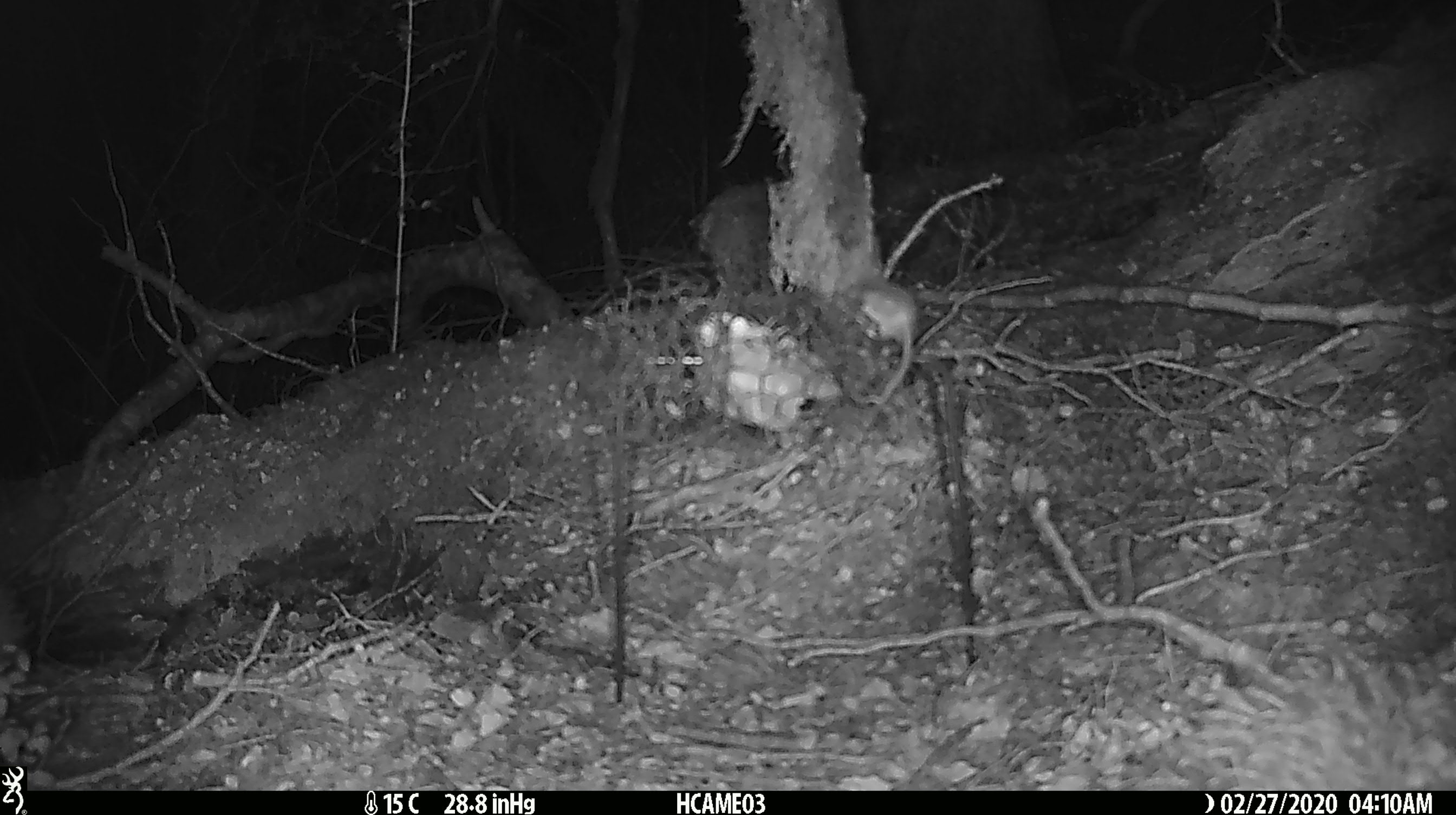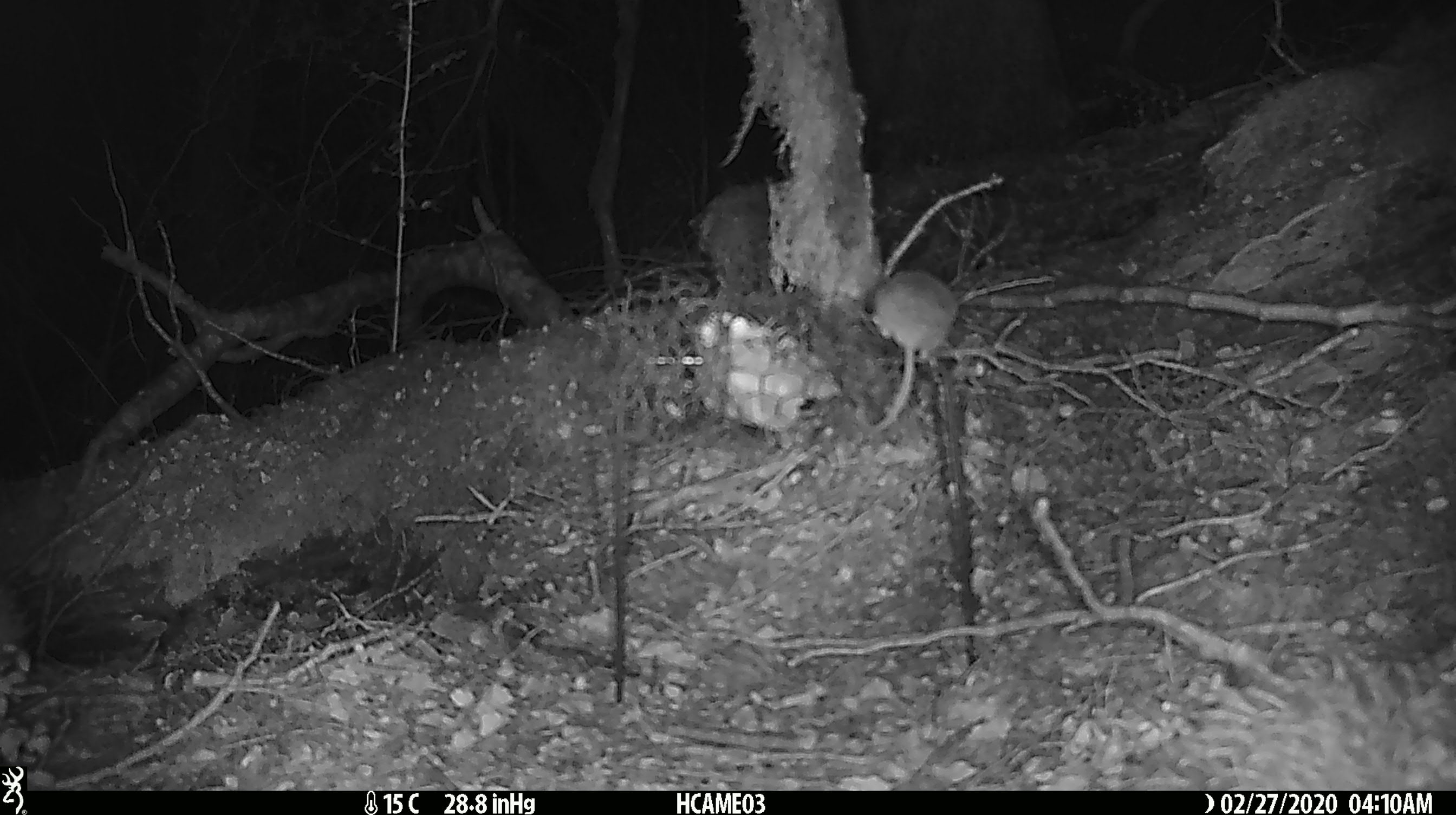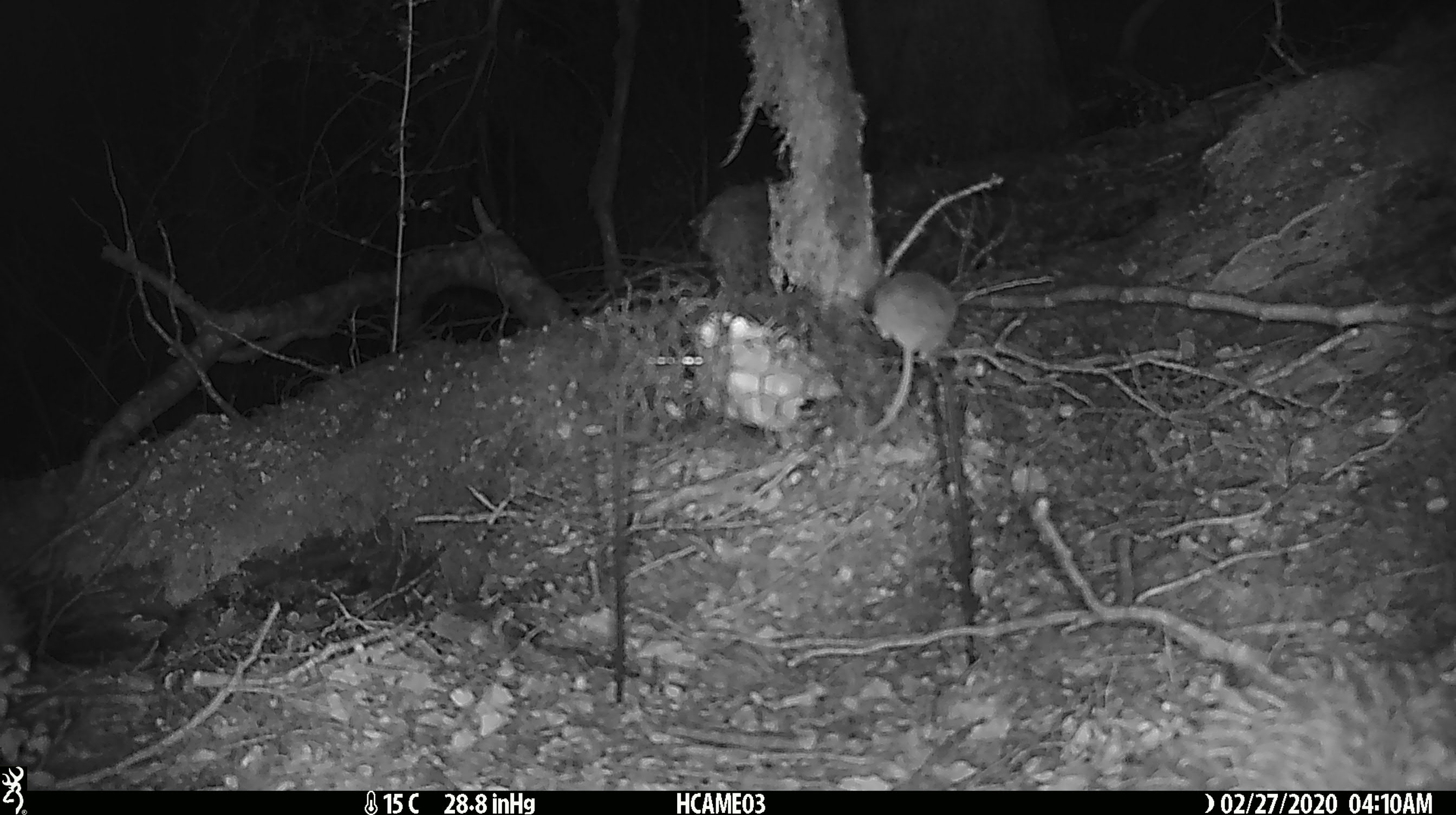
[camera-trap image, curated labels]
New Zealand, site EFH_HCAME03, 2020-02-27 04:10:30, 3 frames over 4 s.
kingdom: Animalia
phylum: Chordata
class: Mammalia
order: Rodentia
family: Muridae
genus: Mus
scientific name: Mus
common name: mouse